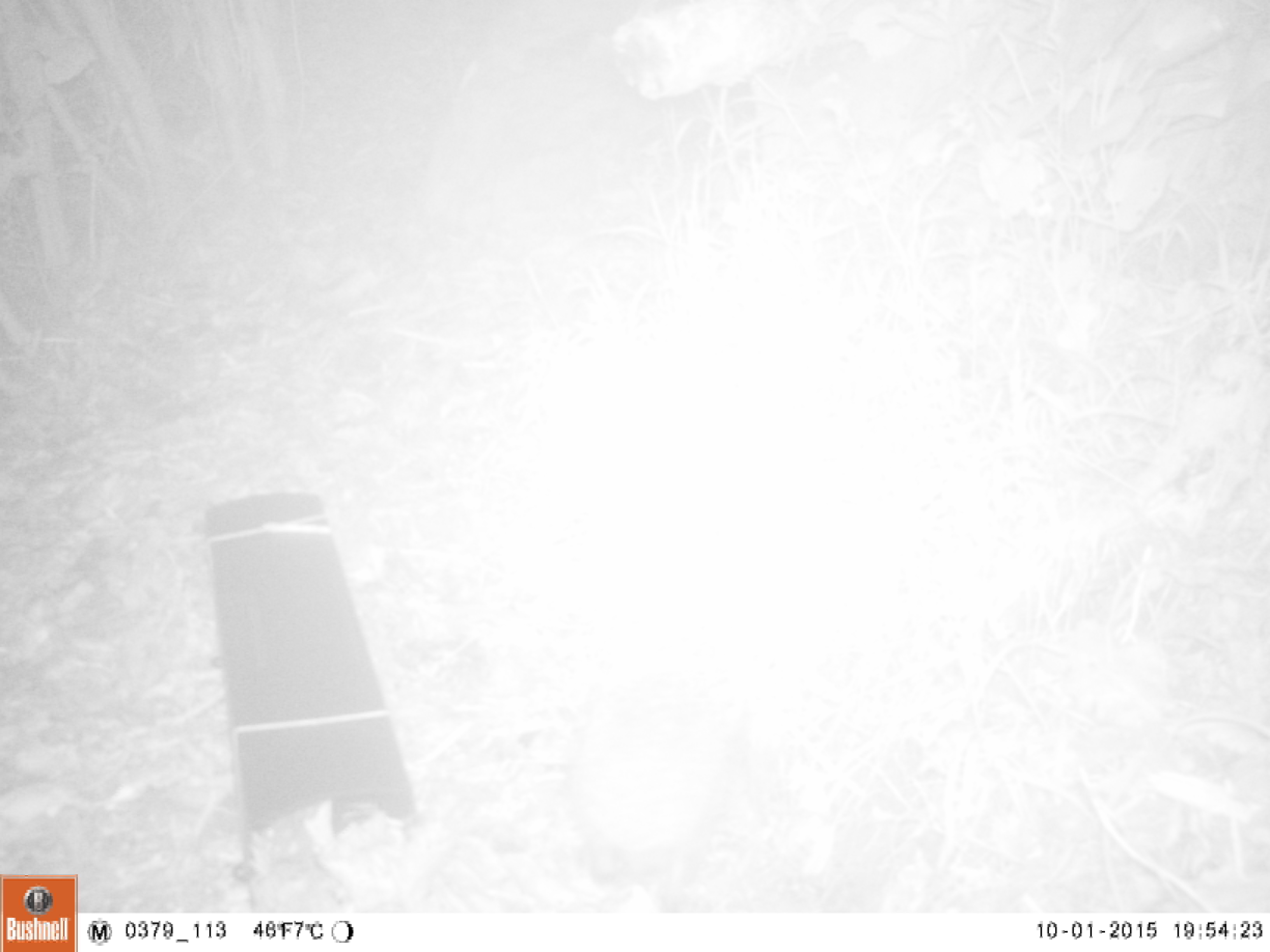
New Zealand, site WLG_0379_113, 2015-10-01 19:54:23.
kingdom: Animalia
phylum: Chordata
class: Mammalia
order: Eulipotyphla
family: Erinaceidae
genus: Erinaceus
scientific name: Erinaceus europaeus europaeus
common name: european hedgehog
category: hedgehog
Hedgehog (european hedgehog) (Erinaceus europaeus europaeus).